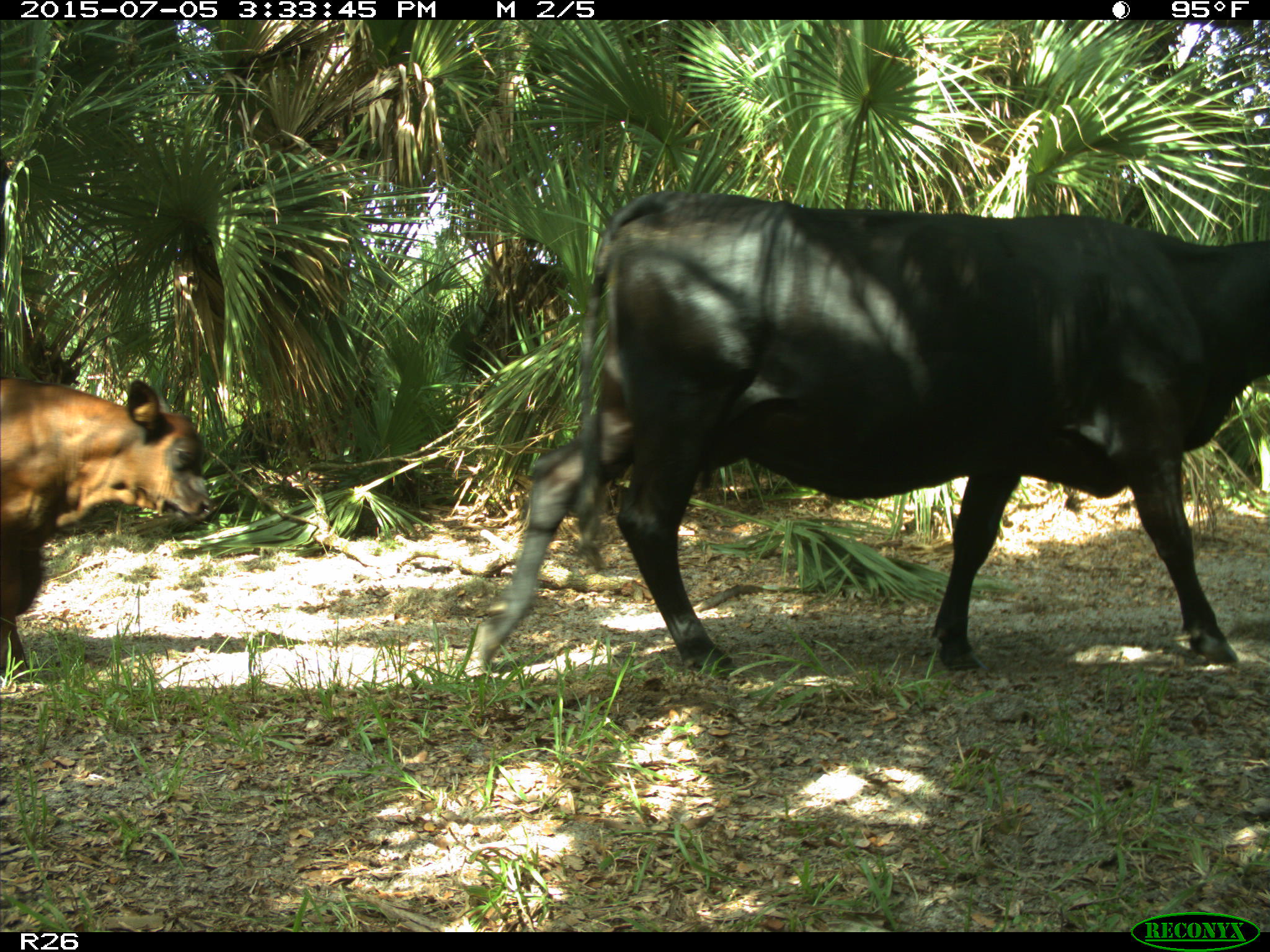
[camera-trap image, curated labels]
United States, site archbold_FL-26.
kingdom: Animalia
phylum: Chordata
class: Mammalia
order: Artiodactyla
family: Bovidae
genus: Bos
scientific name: Bos taurus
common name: domestic cow